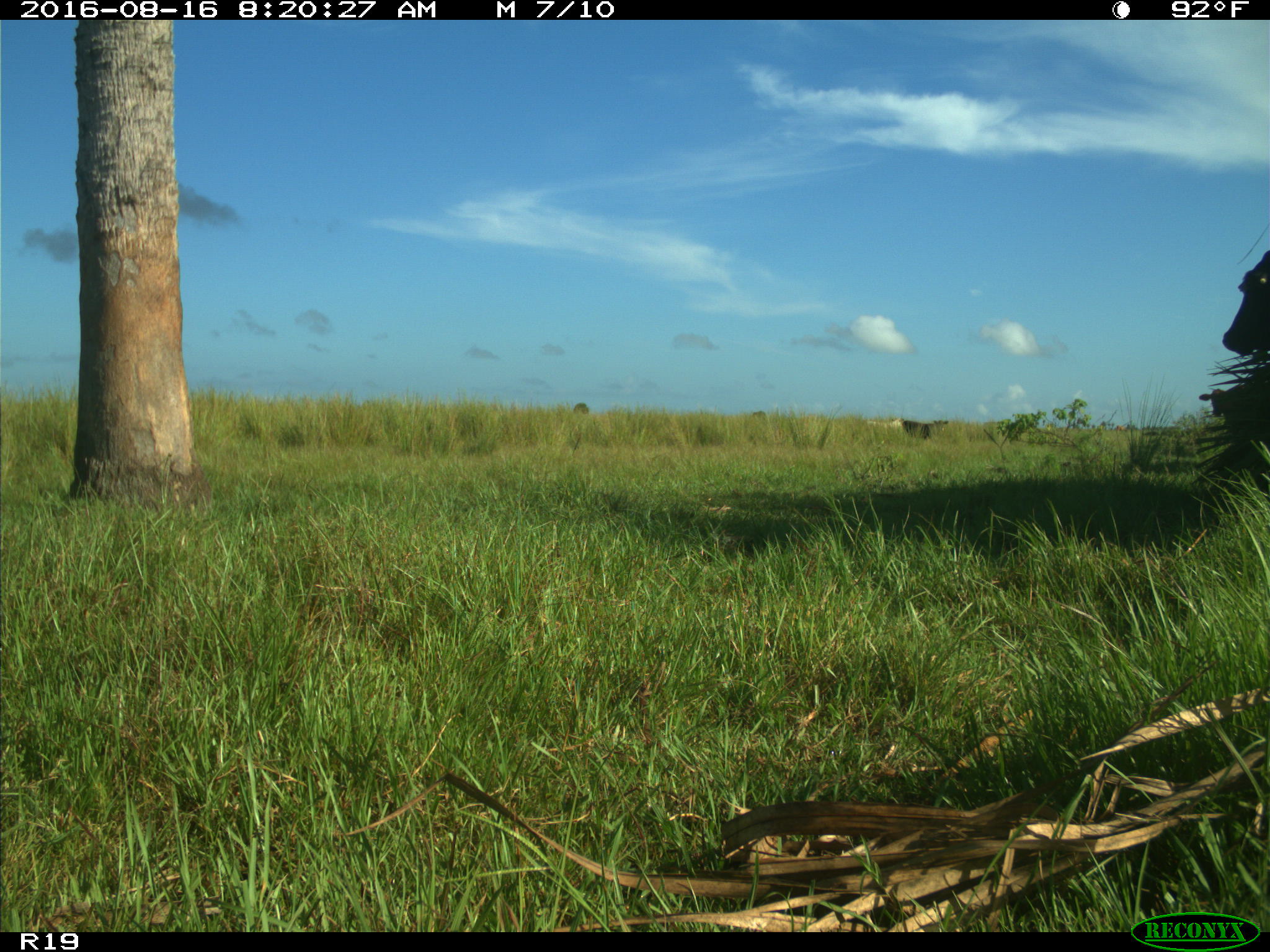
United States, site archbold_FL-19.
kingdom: Animalia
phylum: Chordata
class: Mammalia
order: Artiodactyla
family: Bovidae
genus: Bos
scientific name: Bos taurus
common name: domestic cow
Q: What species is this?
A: Bos taurus (domestic cow).